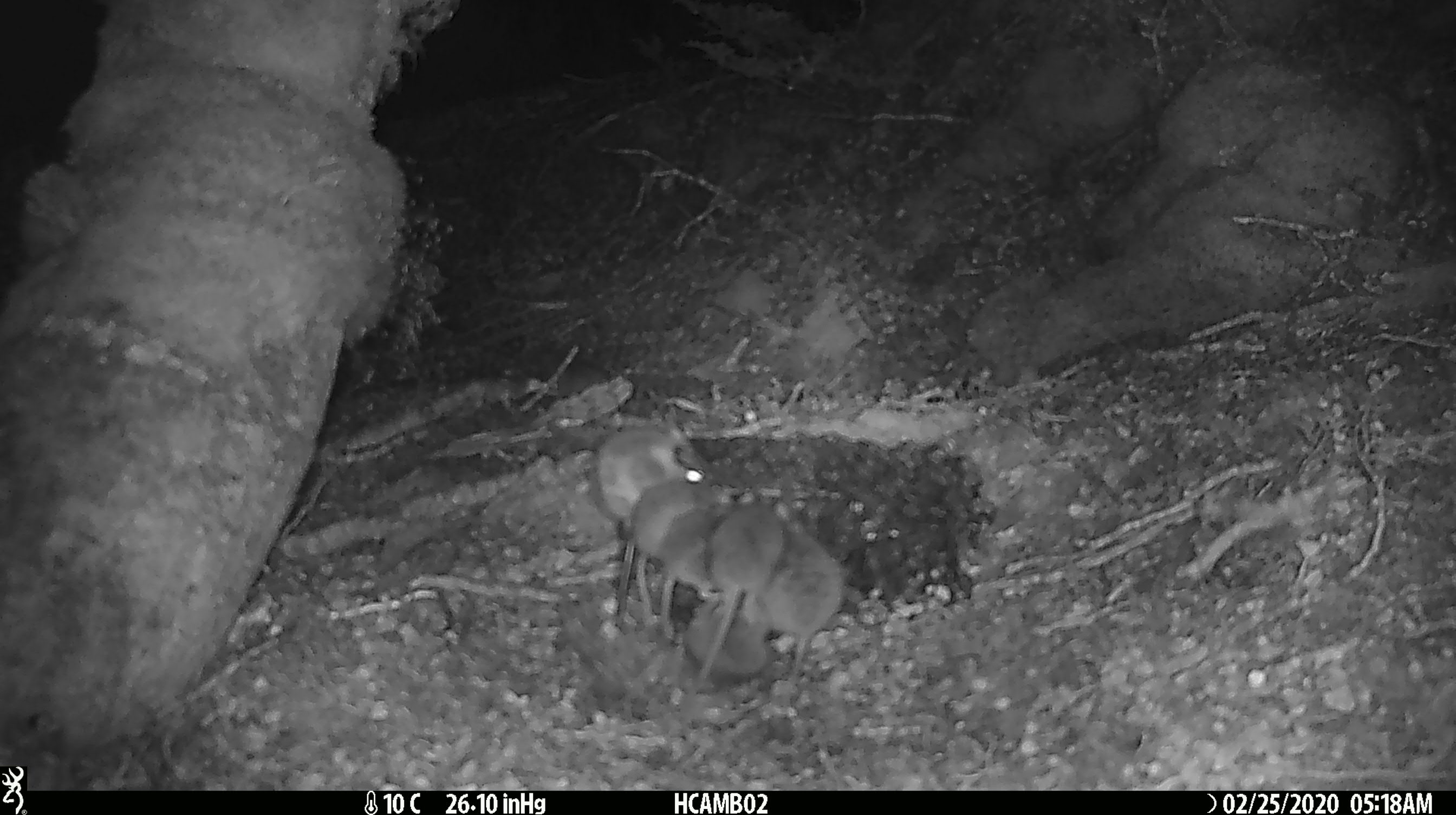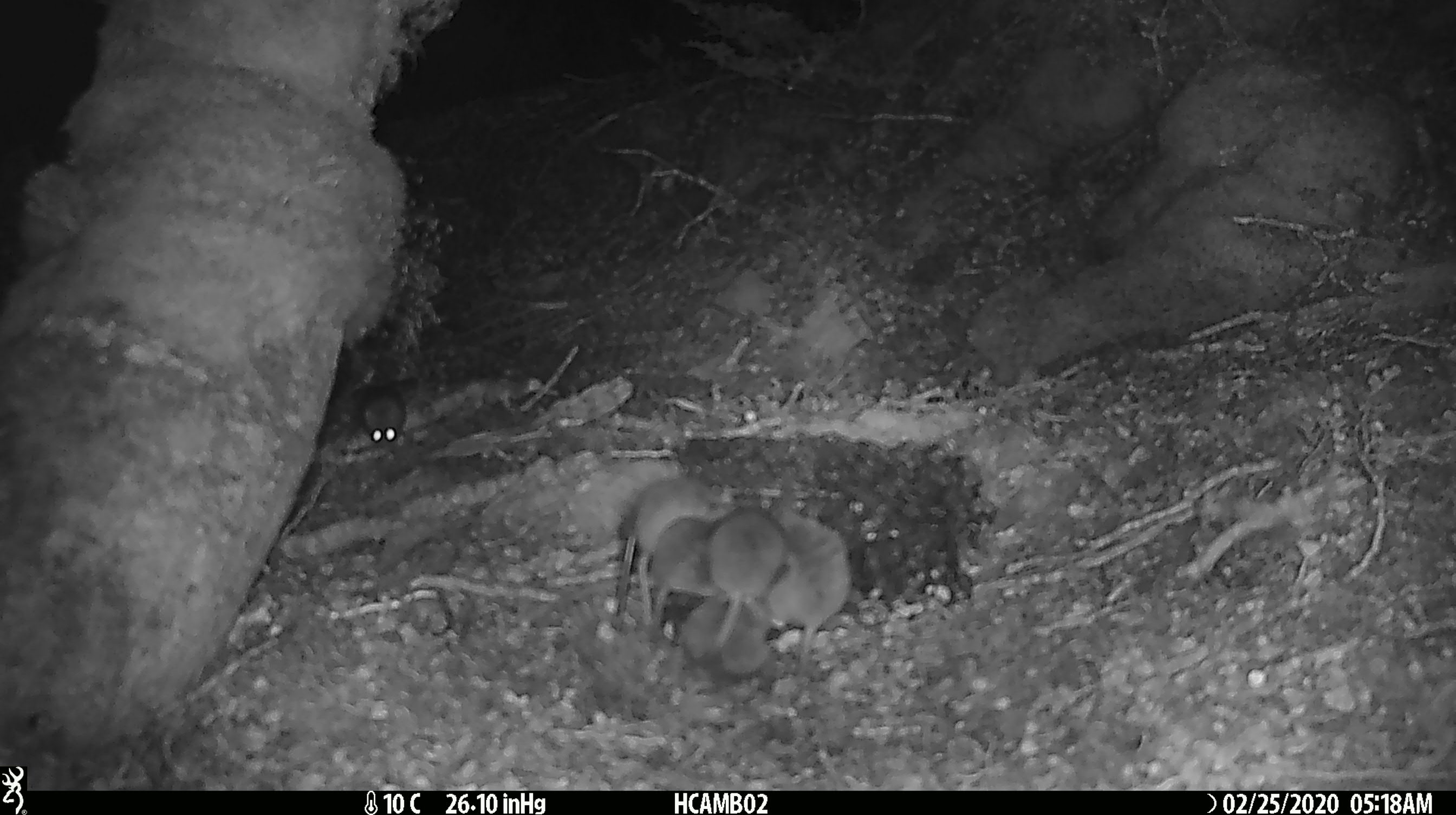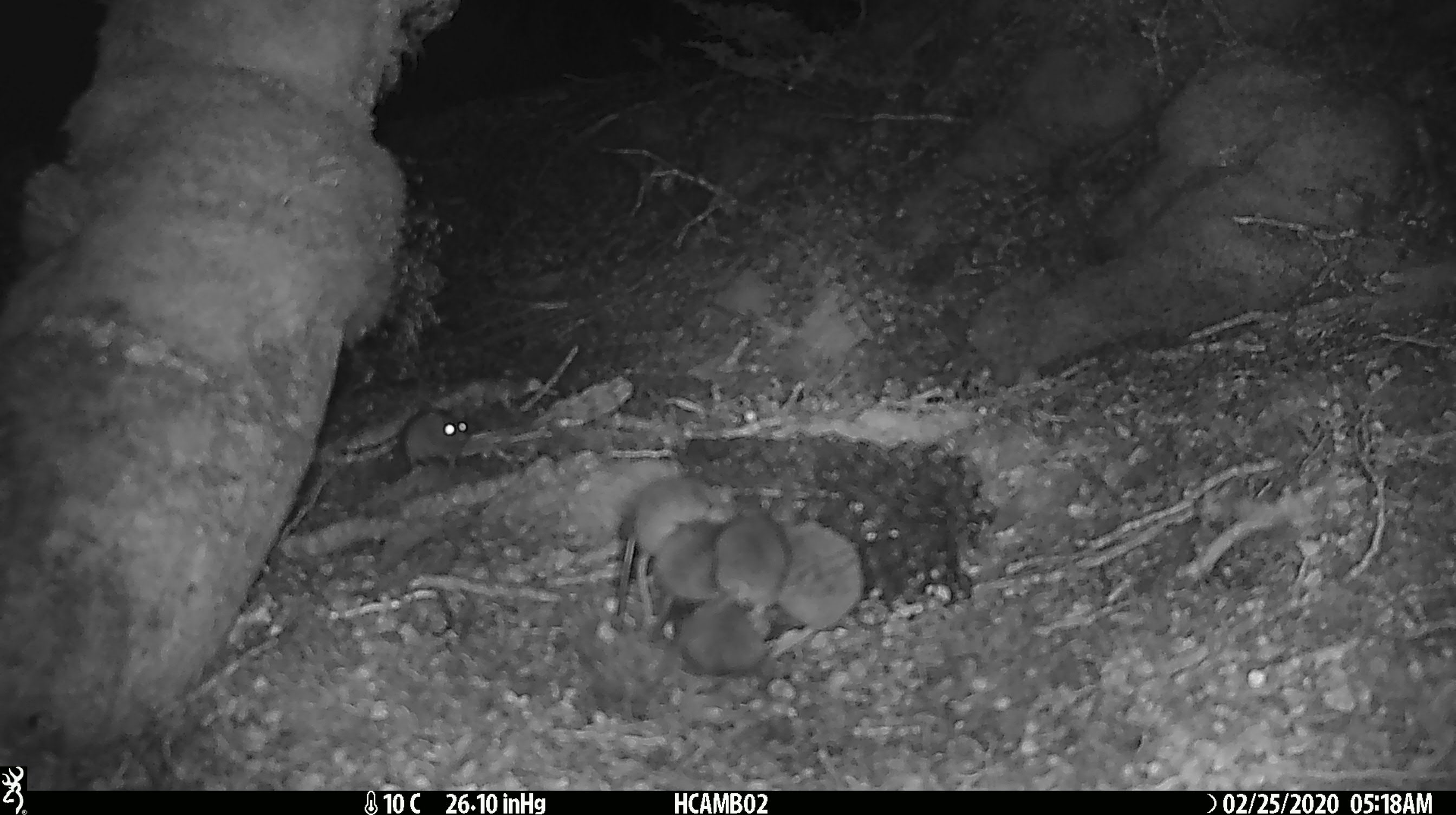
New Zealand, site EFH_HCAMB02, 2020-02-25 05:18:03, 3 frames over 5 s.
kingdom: Animalia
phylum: Chordata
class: Mammalia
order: Rodentia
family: Muridae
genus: Mus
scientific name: Mus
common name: mouse